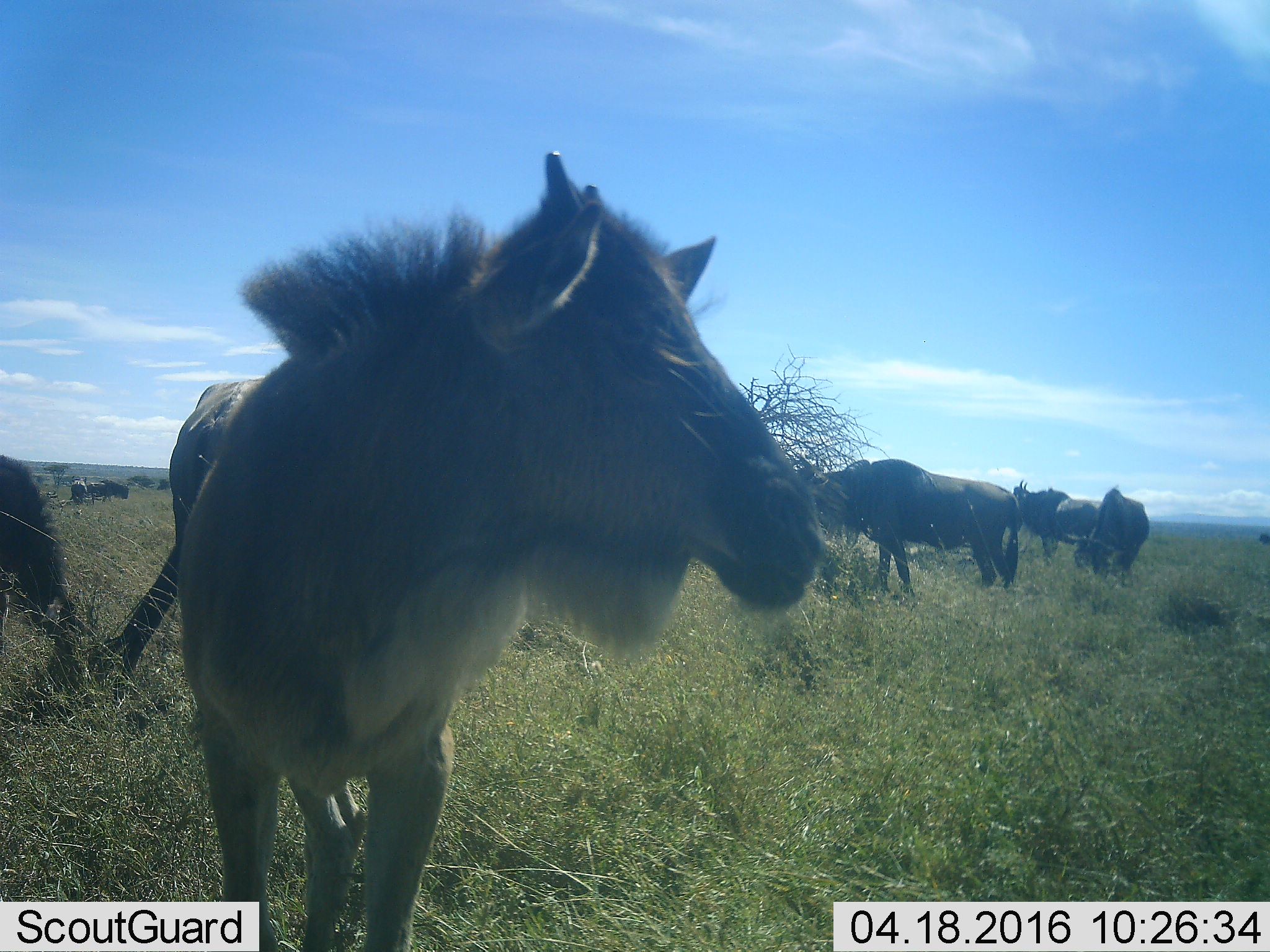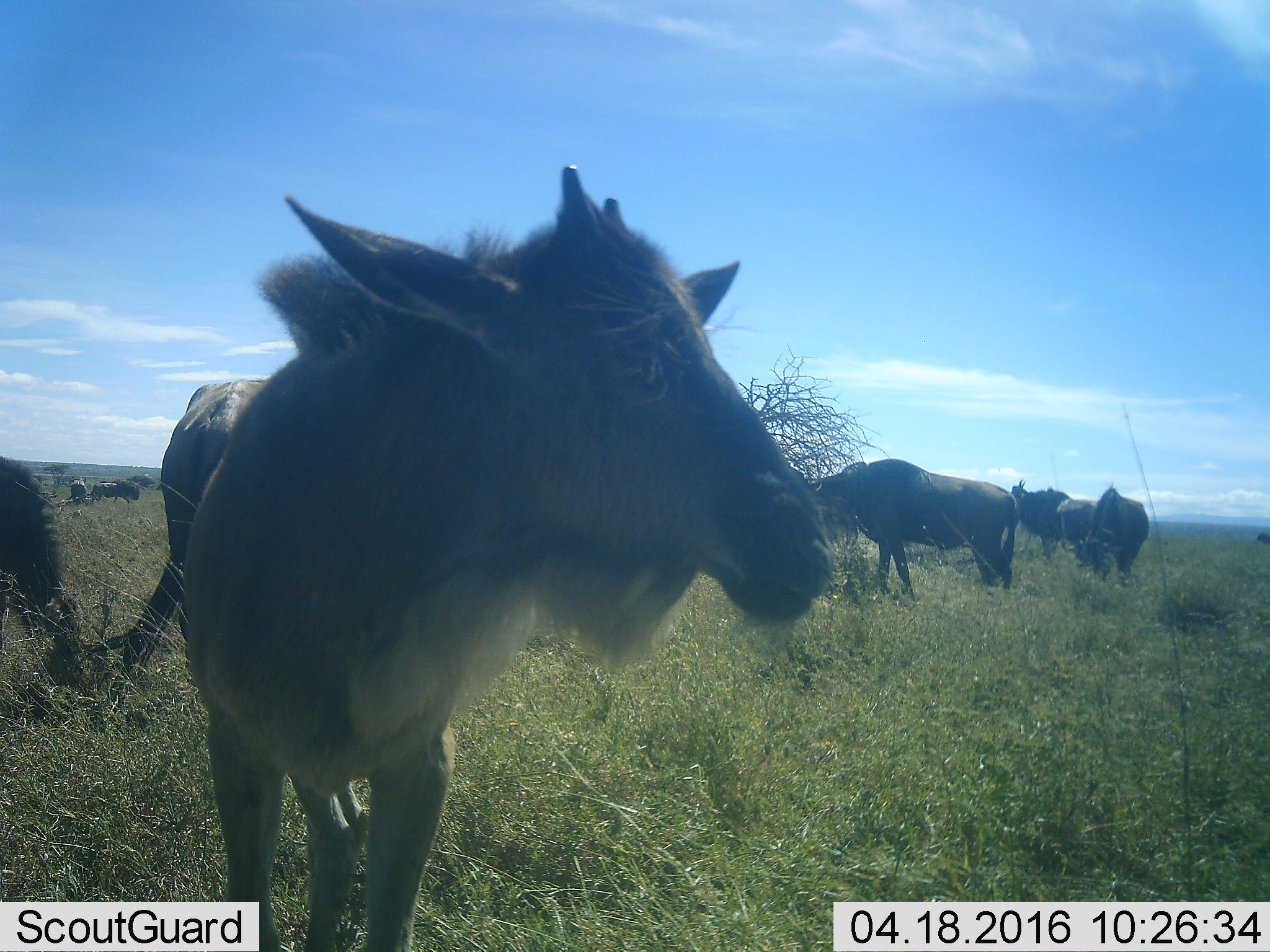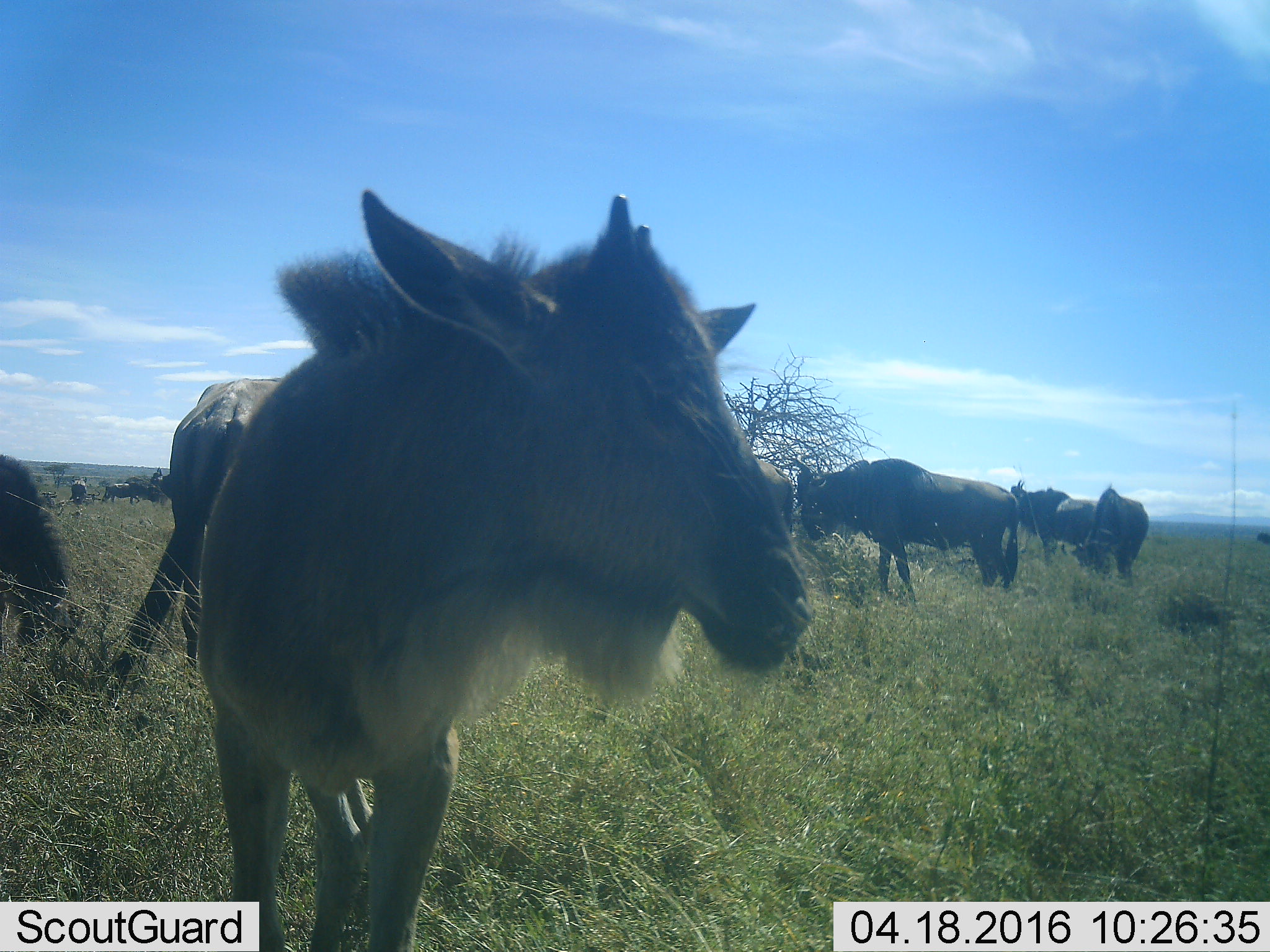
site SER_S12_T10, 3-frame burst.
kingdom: Animalia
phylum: Chordata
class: Mammalia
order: Artiodactyla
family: Bovidae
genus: Connochaetes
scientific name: Connochaetes taurinus taurinus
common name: blue wildebeest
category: wildebeestblue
Wildebeestblue (blue wildebeest) (Connochaetes taurinus taurinus), count 11-50. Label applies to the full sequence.